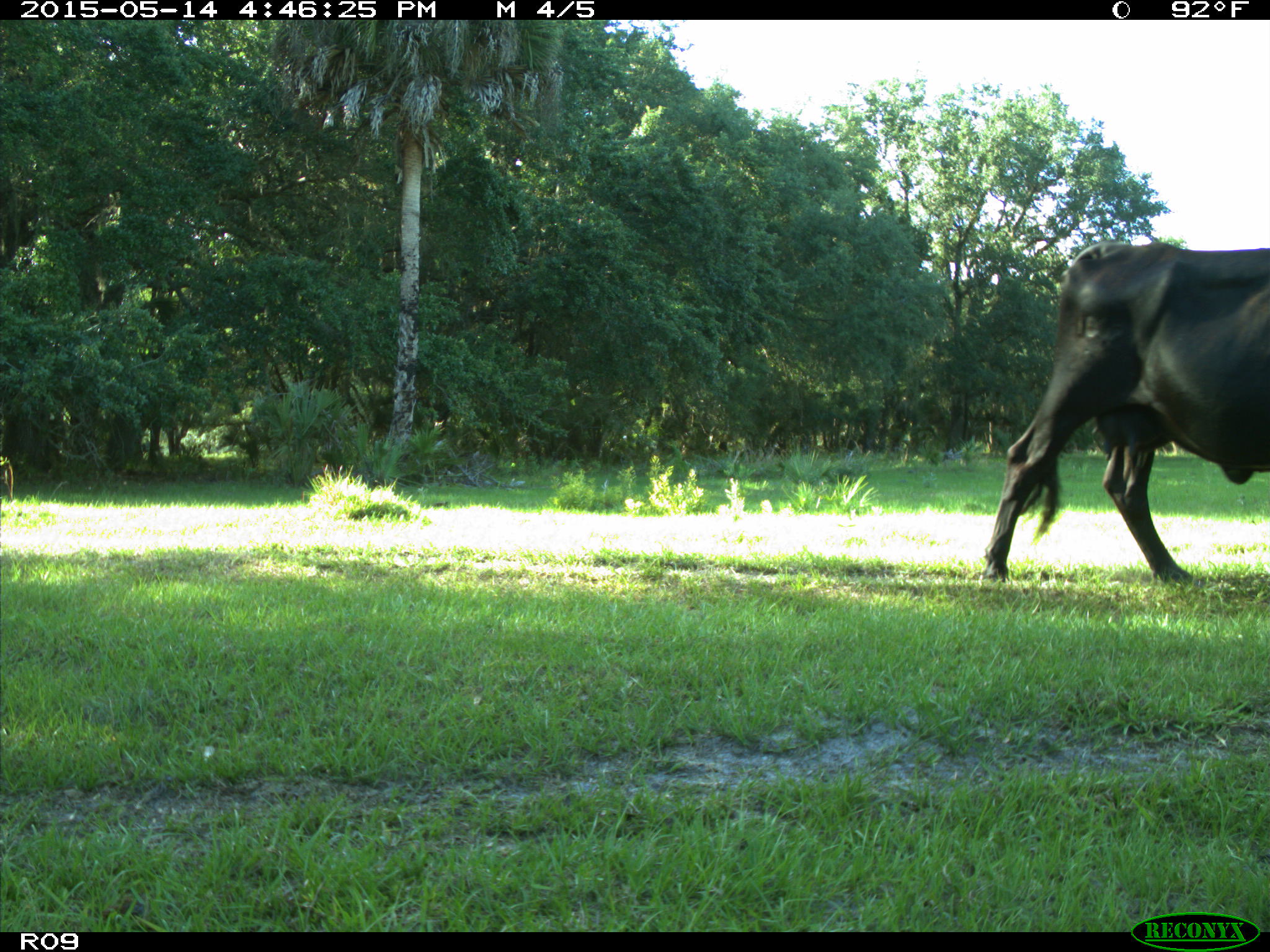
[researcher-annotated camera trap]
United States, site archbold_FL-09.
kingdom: Animalia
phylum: Chordata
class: Mammalia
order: Artiodactyla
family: Bovidae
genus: Bos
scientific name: Bos taurus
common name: domestic cow